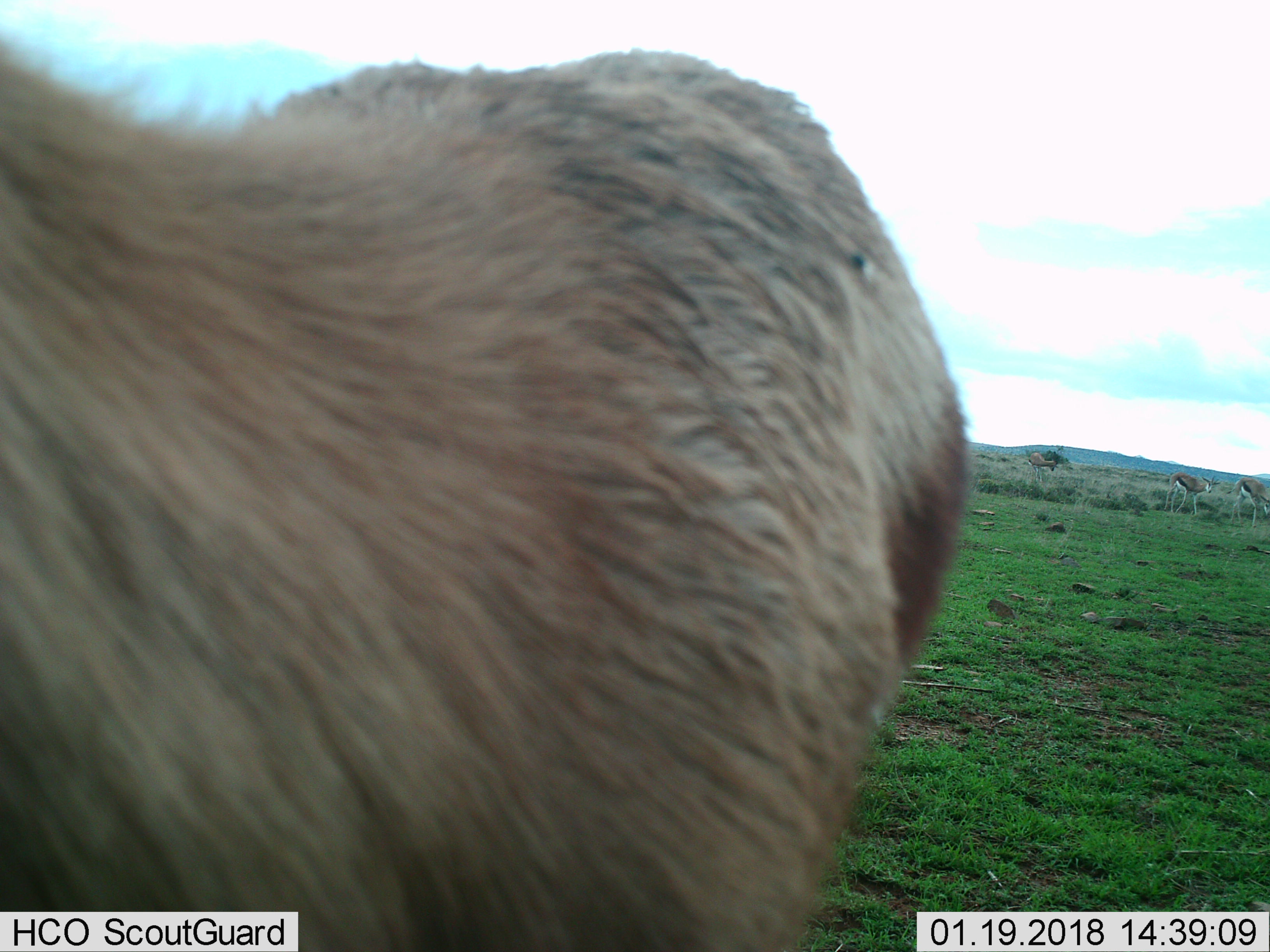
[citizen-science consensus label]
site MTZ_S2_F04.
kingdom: Animalia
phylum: Chordata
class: Mammalia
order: Artiodactyla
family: Bovidae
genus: Antidorcas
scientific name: Antidorcas marsupialis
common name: springbok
Springbok (Antidorcas marsupialis), count 4. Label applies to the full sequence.